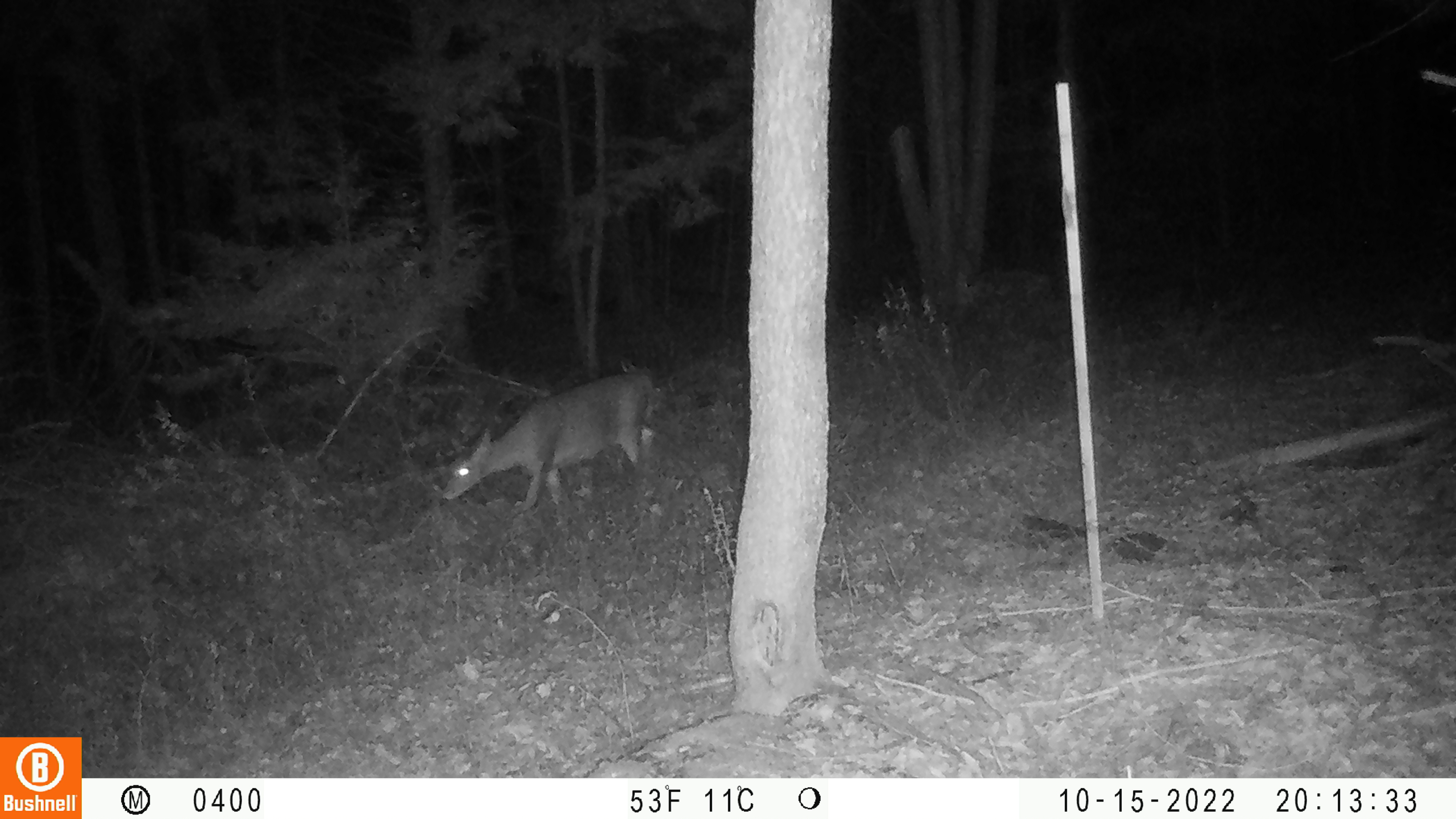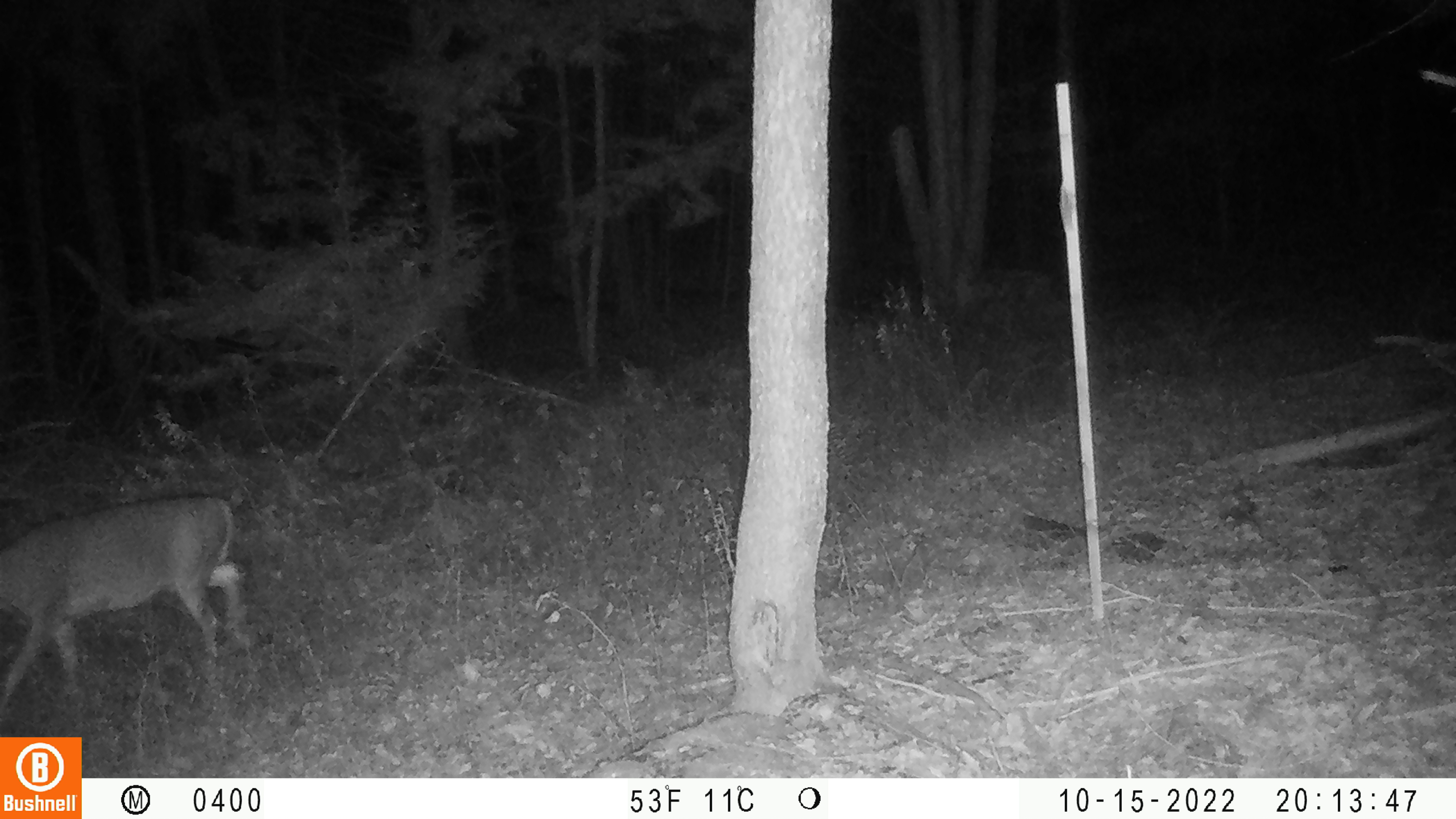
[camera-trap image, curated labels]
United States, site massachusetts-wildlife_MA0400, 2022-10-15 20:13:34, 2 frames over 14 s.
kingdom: Animalia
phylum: Chordata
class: Mammalia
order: Artiodactyla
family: Cervidae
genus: Odocoileus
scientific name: Odocoileus virginianus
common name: white-tailed deer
White-tailed deer (Odocoileus virginianus).